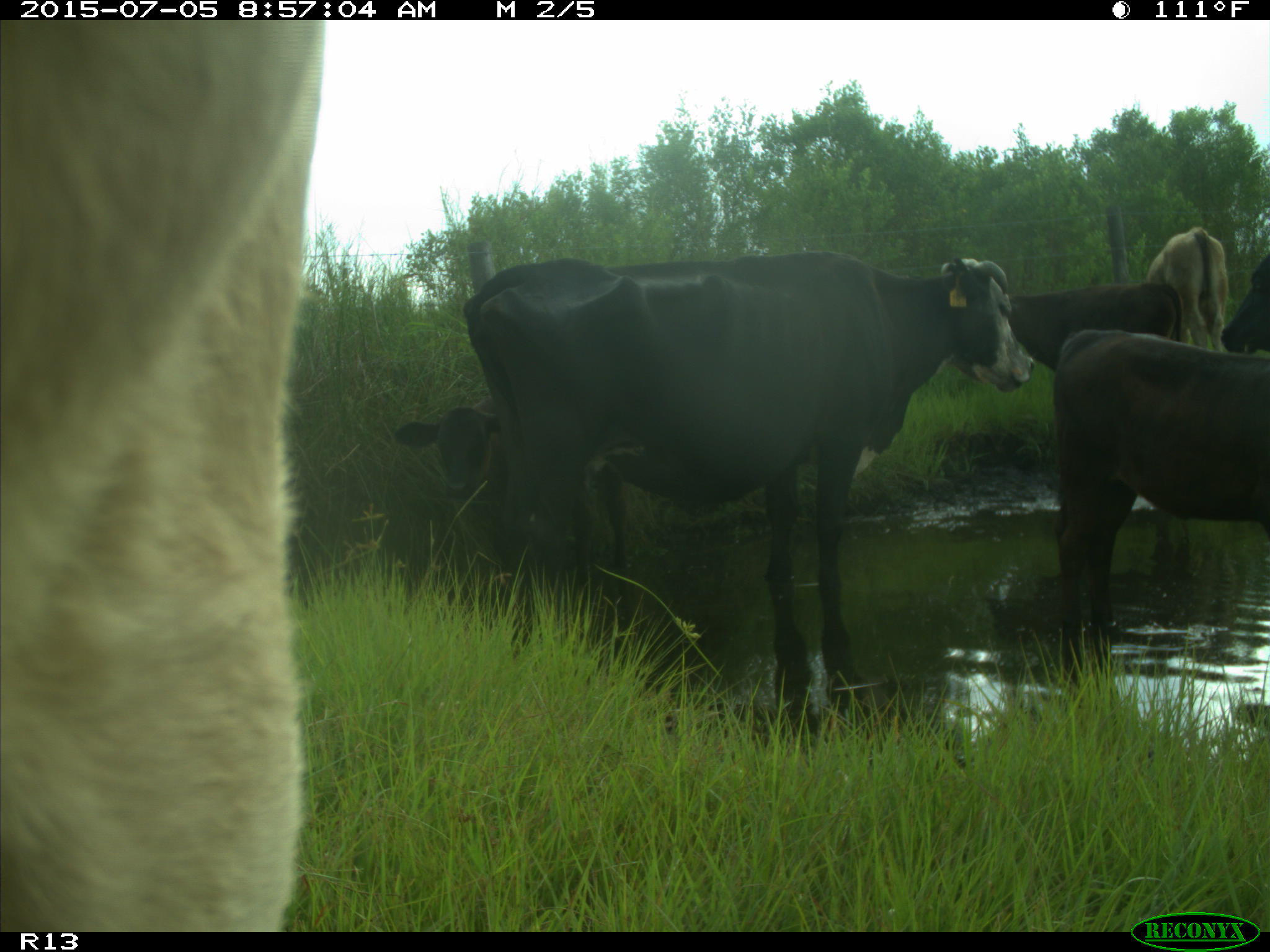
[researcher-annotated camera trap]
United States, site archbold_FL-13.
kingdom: Animalia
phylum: Chordata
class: Mammalia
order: Artiodactyla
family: Bovidae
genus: Bos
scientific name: Bos taurus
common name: domestic cow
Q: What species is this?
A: Bos taurus (domestic cow).